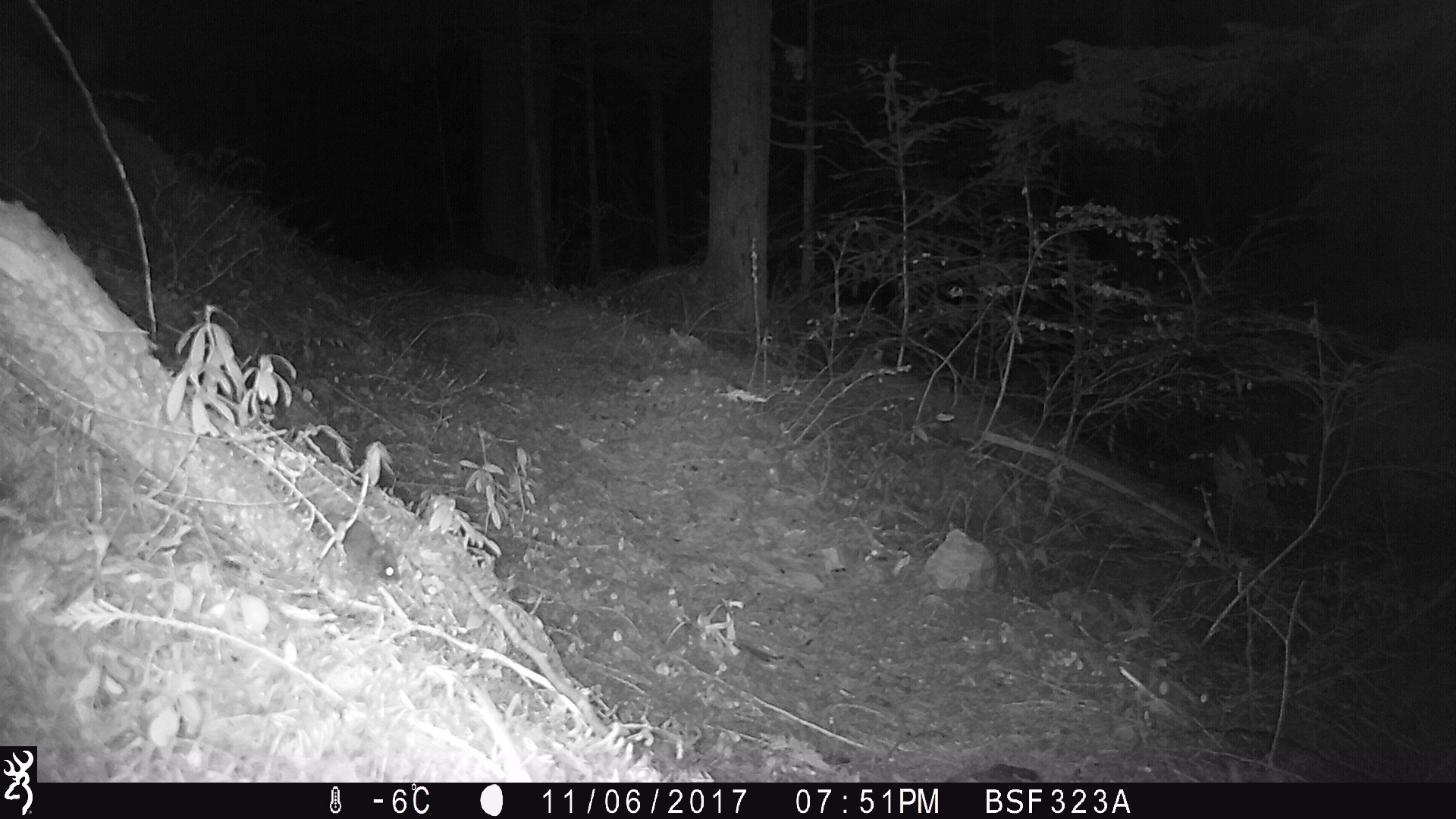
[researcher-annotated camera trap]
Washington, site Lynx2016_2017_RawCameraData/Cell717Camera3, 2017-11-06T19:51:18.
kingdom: Animalia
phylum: Chordata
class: Mammalia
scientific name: Mammalia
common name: small mammal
Small mammal (Mammalia). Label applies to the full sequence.